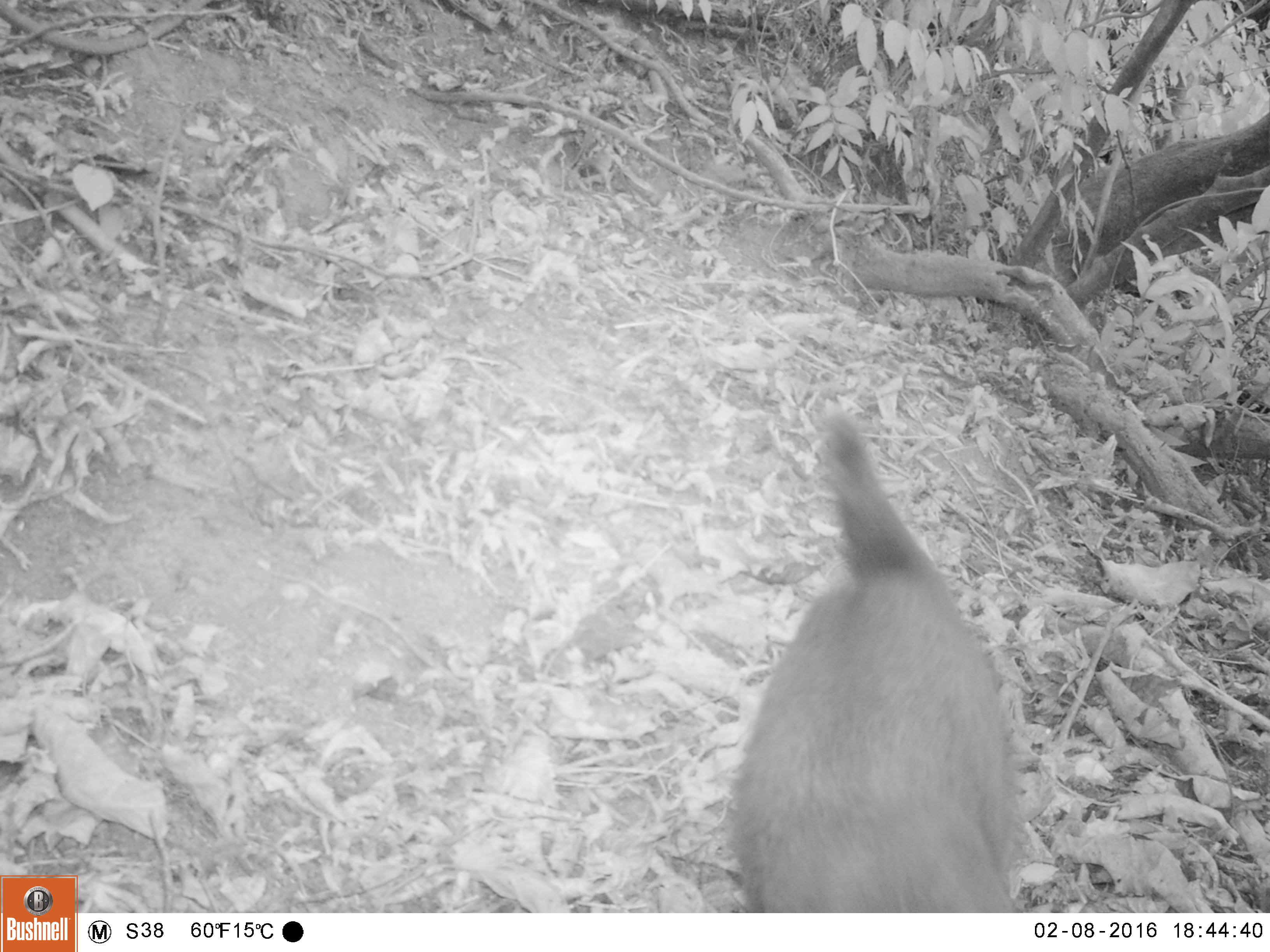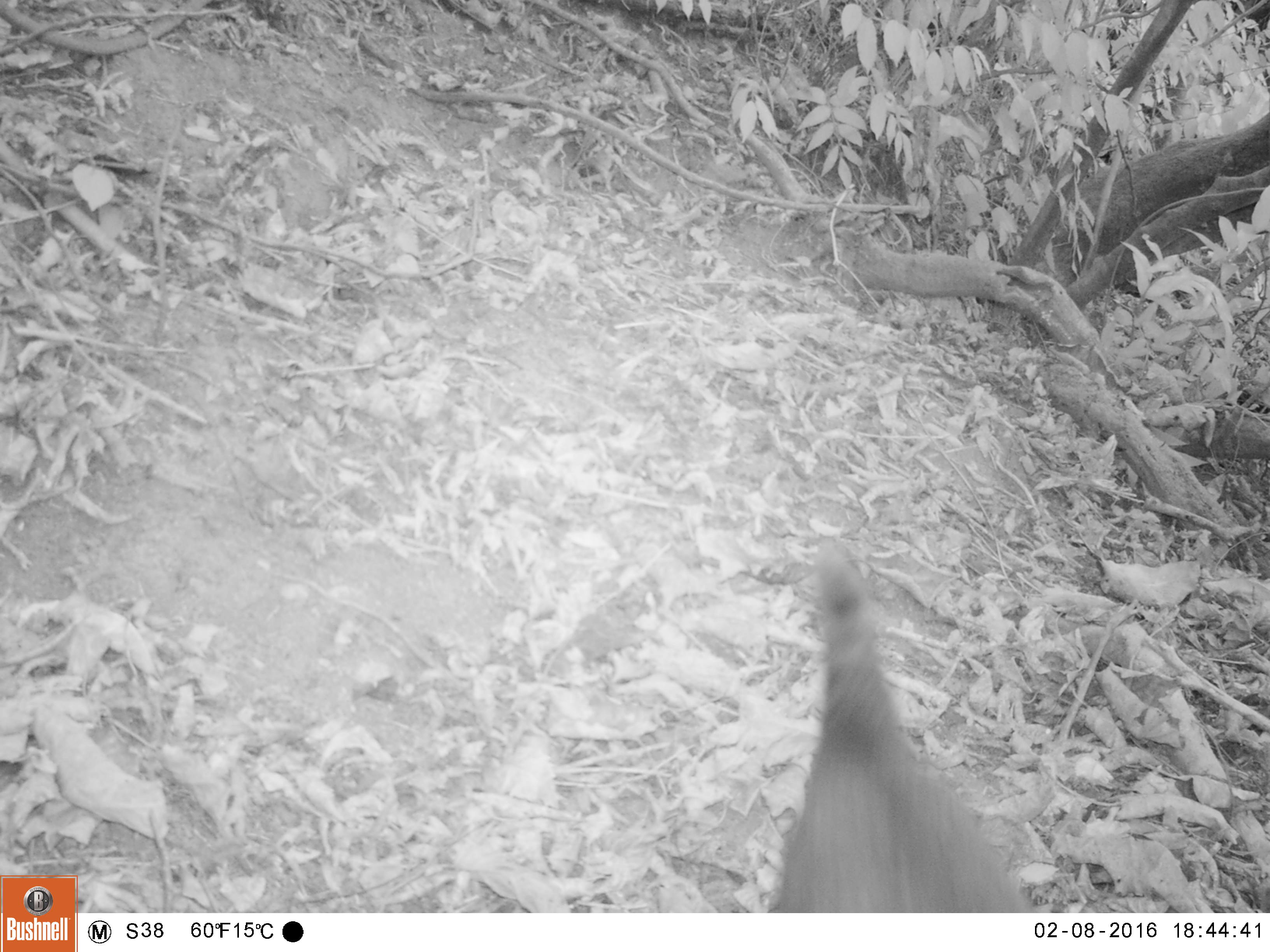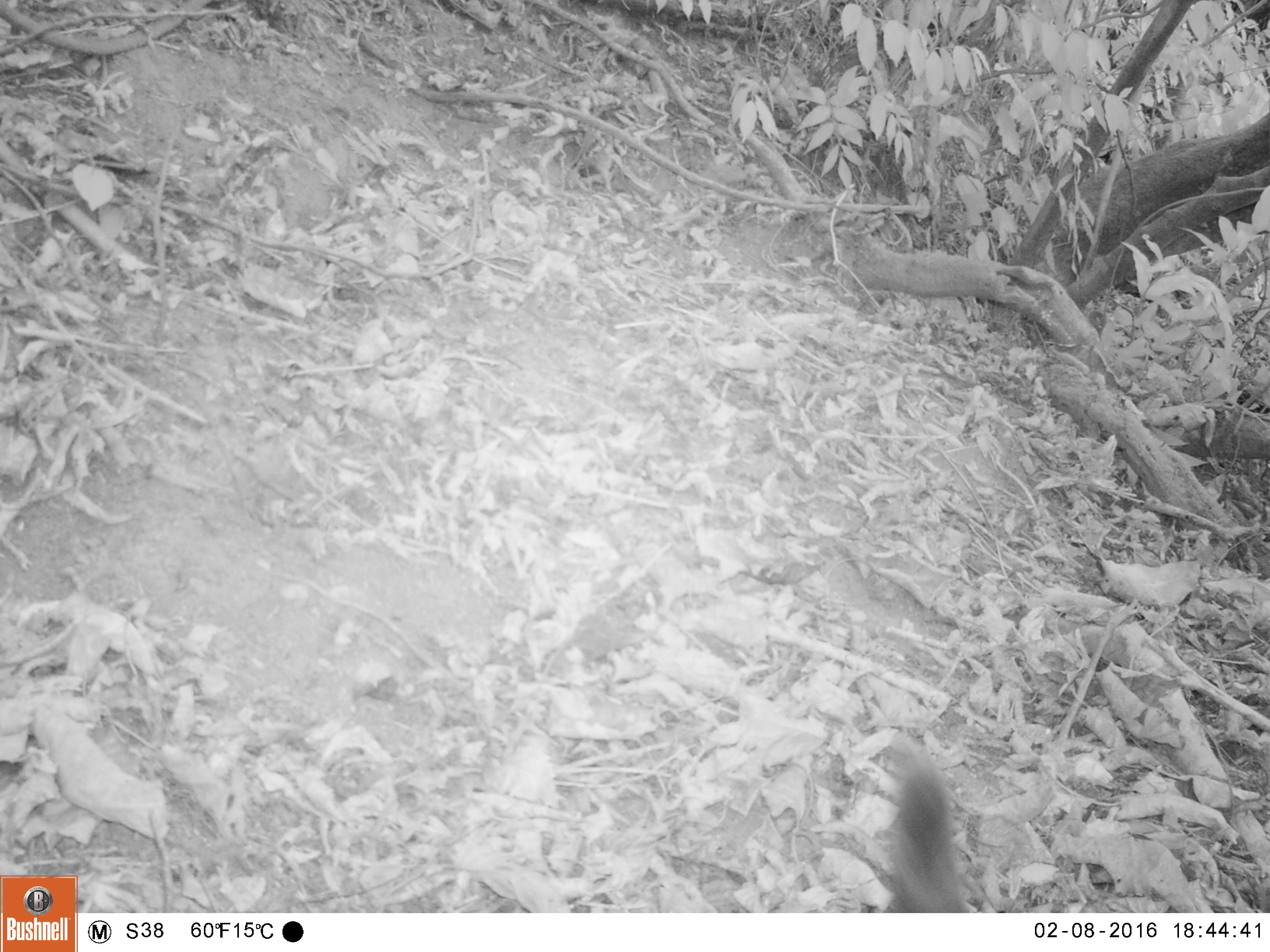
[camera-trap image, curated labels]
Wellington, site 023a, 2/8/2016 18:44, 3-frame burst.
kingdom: Animalia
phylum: Chordata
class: Mammalia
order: Carnivora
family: Felidae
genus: Felis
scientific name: Felis catus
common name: cat